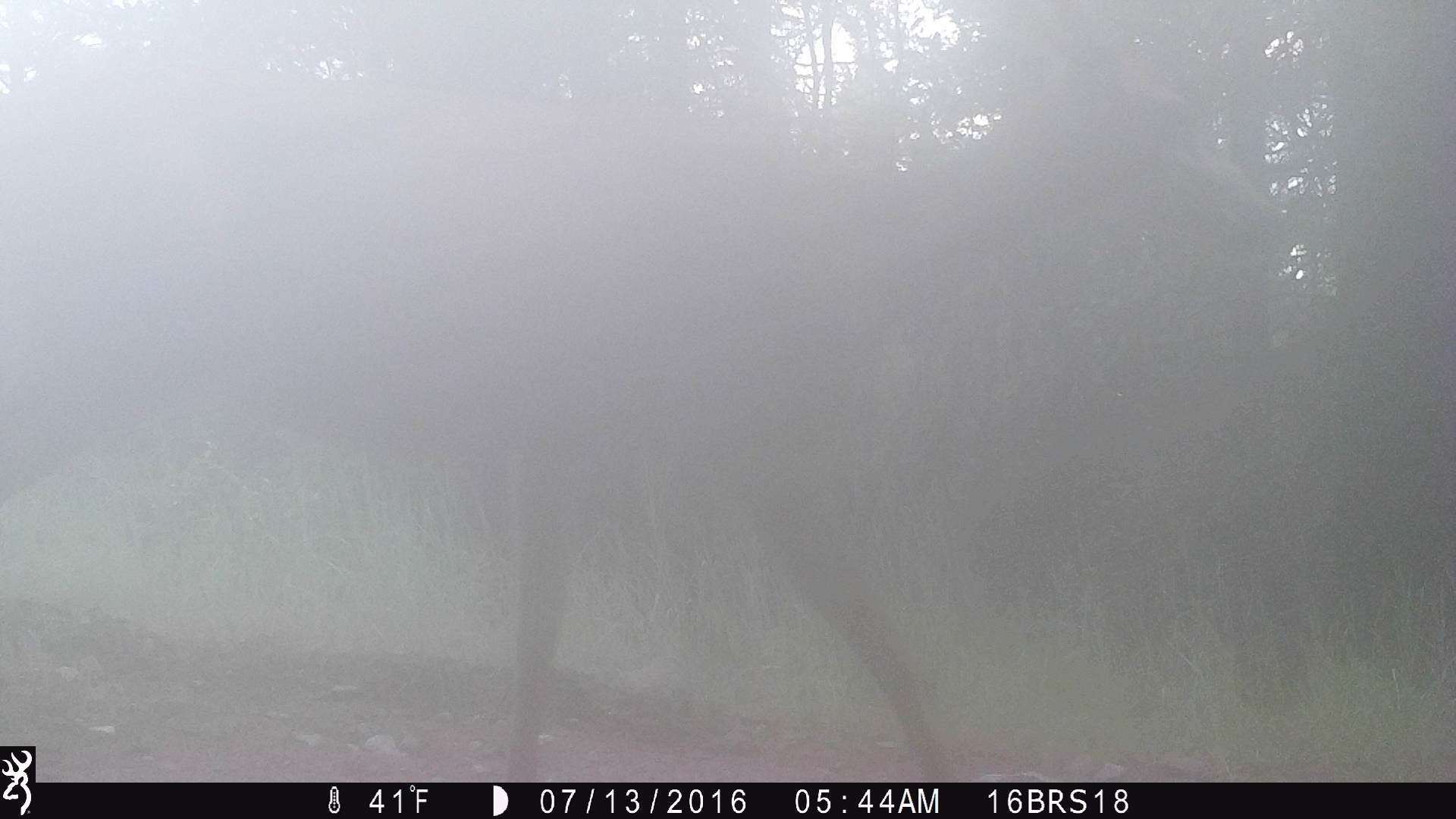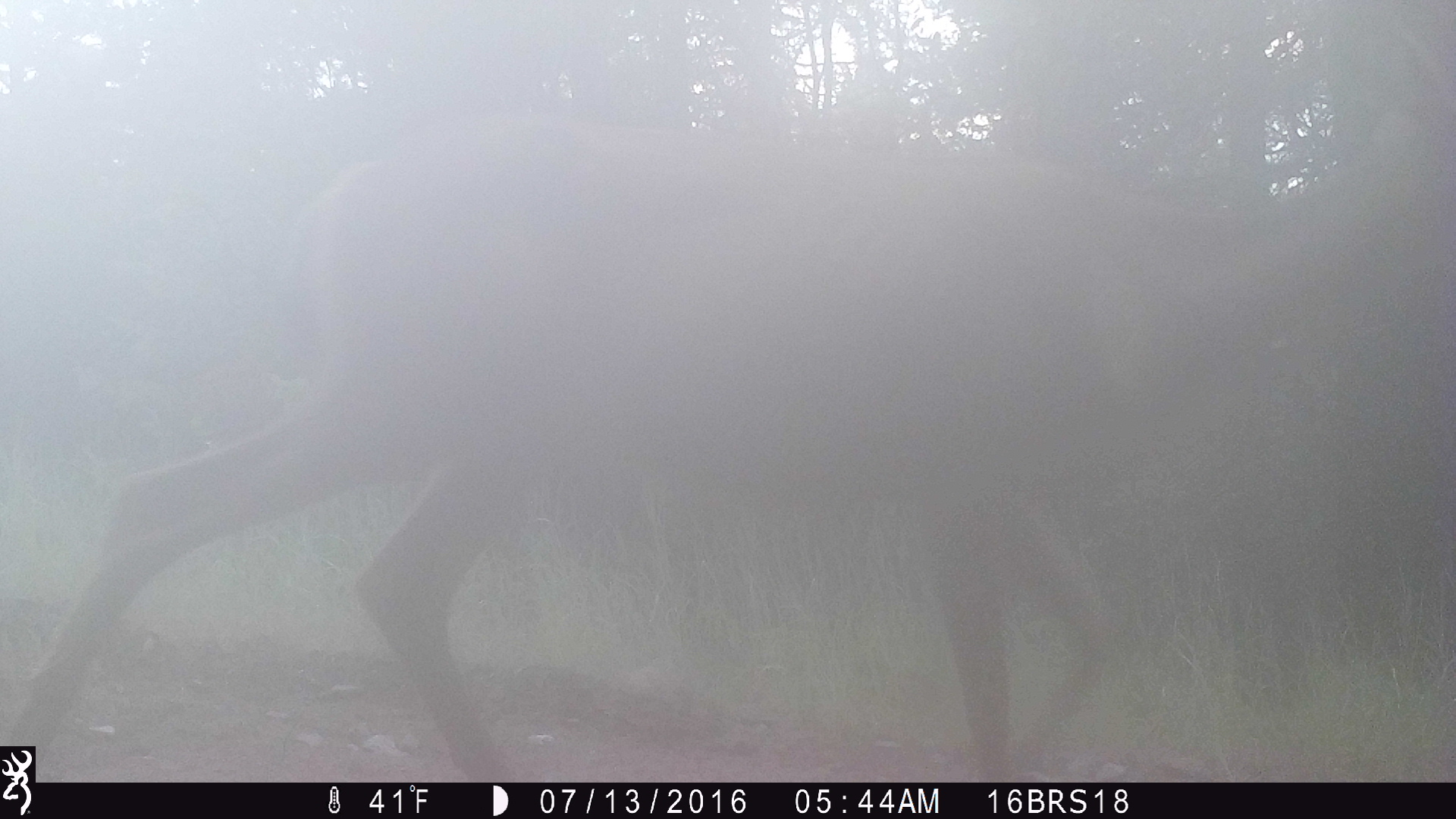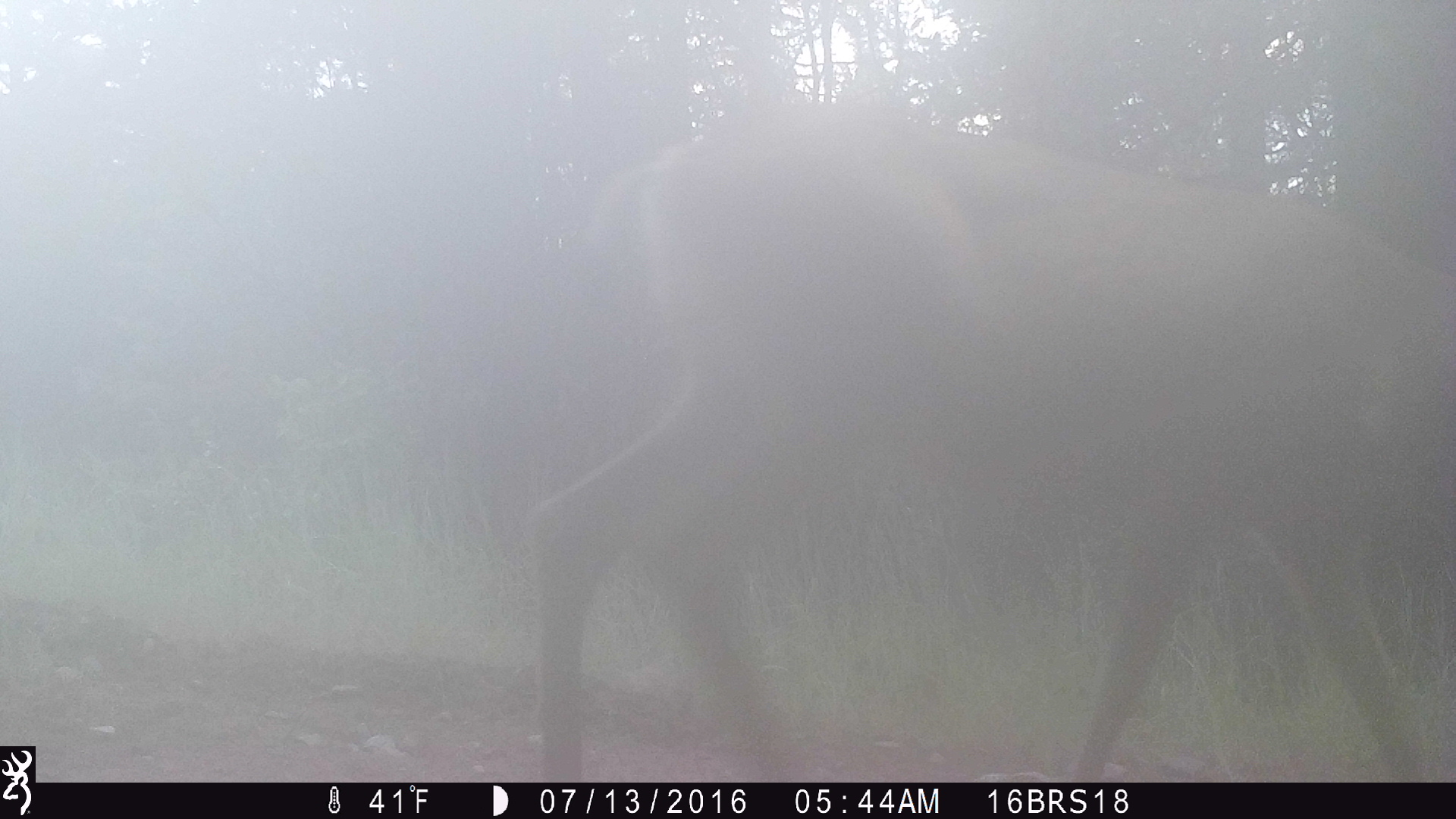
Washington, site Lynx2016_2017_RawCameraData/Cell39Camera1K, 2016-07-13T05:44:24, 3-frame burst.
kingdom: Animalia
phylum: Chordata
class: Mammalia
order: Artiodactyla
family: Cervidae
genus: Odocoileus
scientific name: Odocoileus hemionus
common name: mule deer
Odocoileus hemionus (mule deer). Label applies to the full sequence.